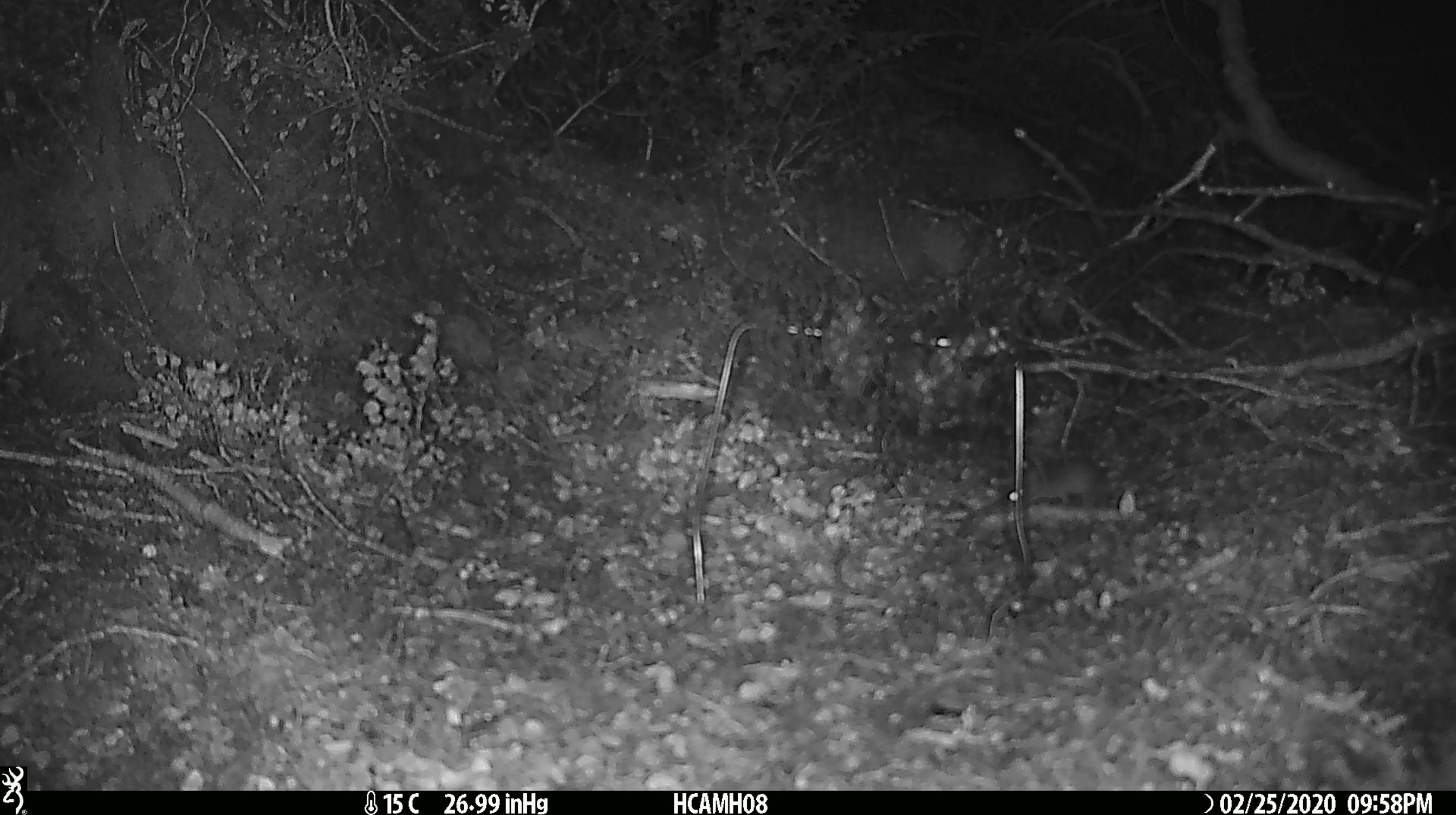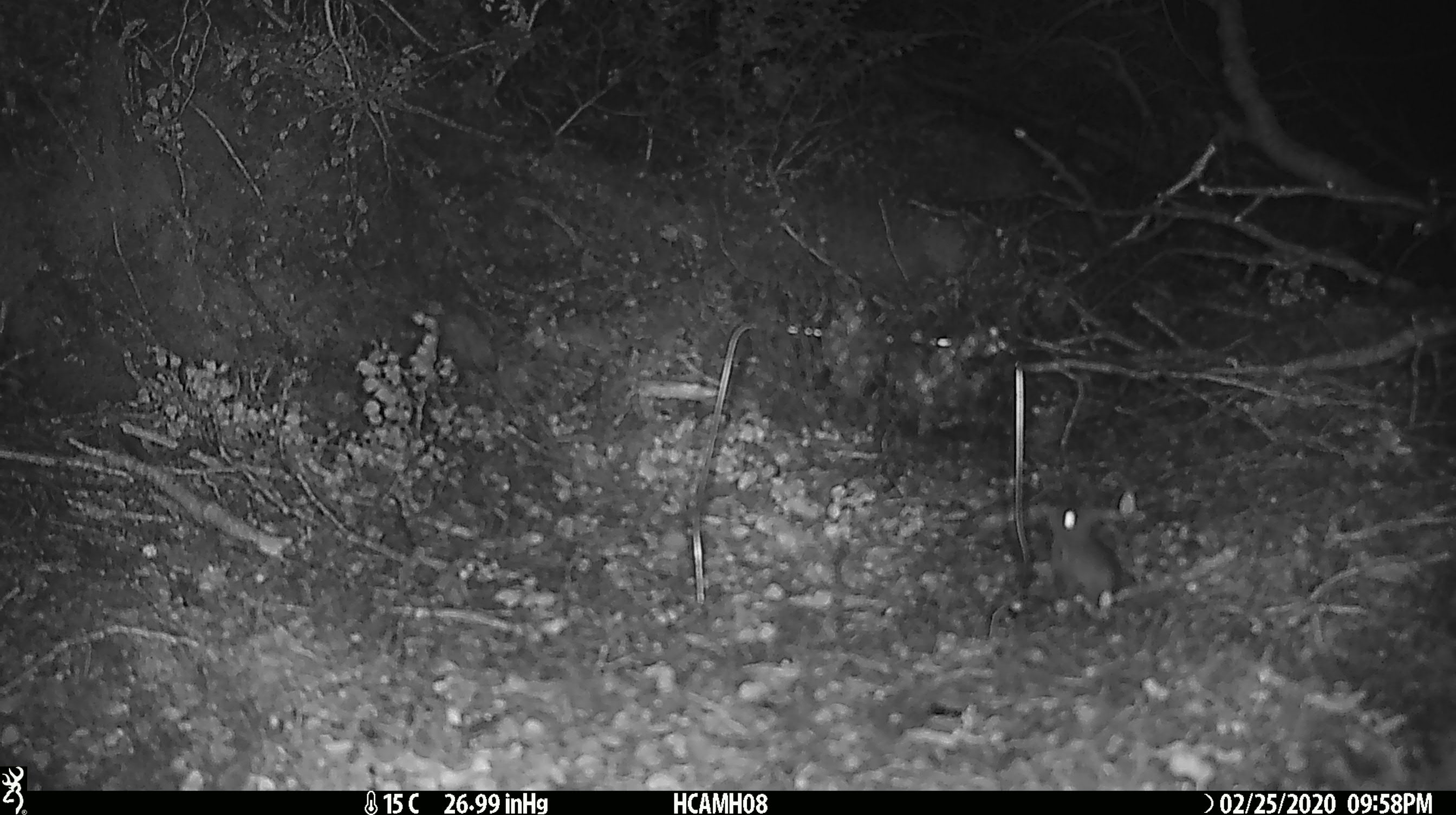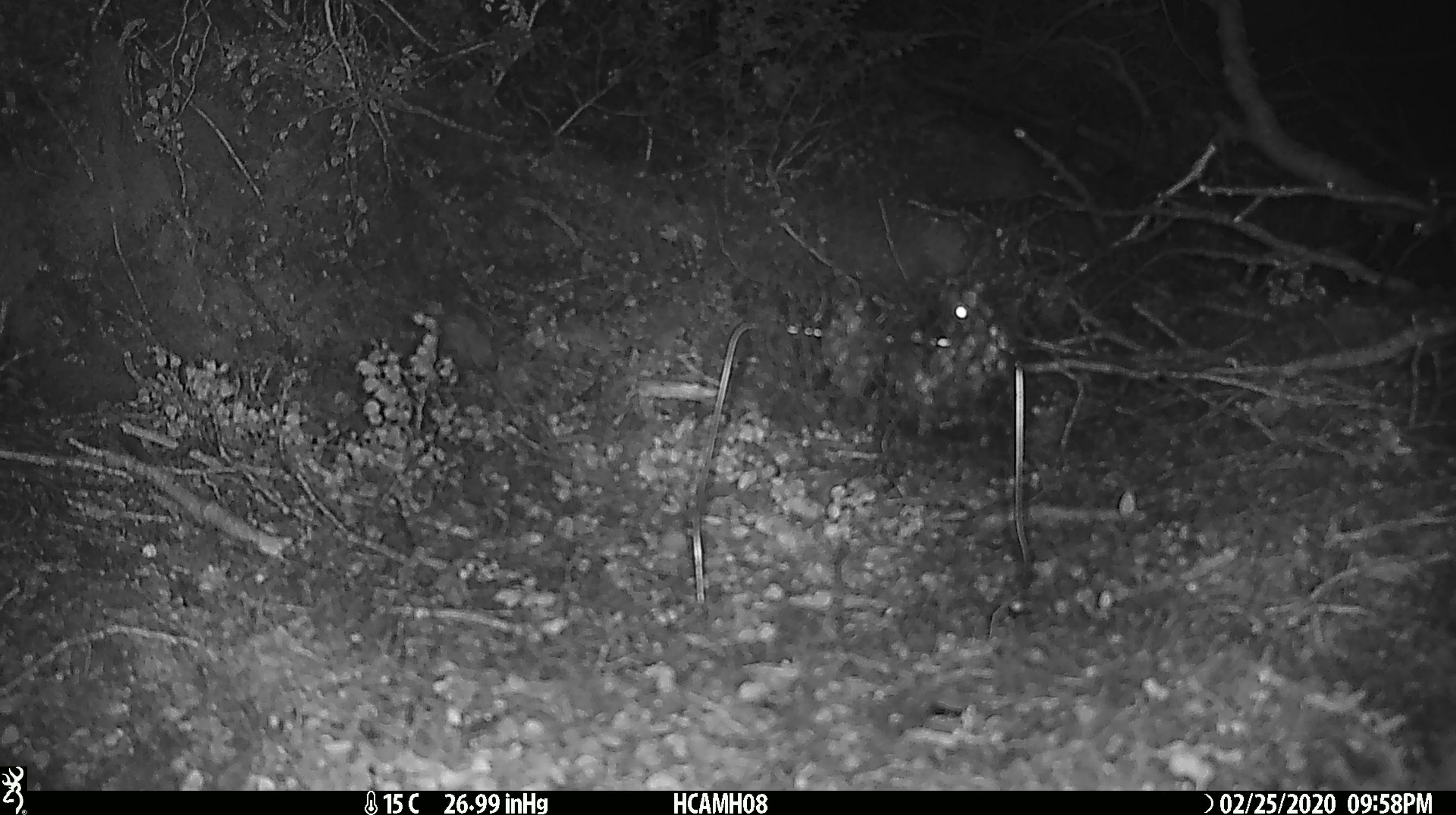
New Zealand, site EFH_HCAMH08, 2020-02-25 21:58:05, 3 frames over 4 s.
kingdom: Animalia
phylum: Chordata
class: Mammalia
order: Rodentia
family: Muridae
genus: Mus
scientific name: Mus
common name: mouse